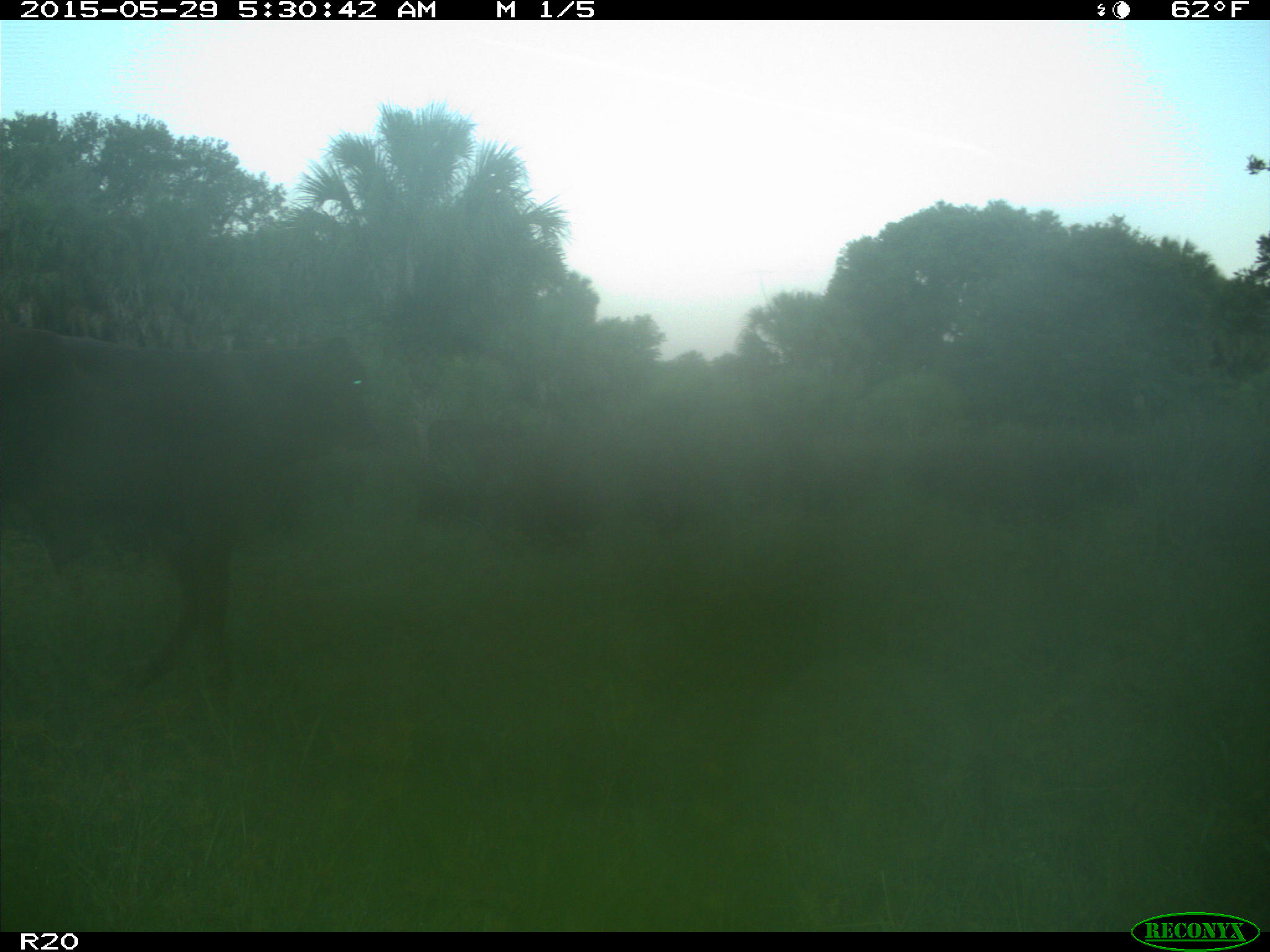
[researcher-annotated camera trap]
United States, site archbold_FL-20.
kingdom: Animalia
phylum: Chordata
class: Mammalia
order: Artiodactyla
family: Bovidae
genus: Bos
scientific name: Bos taurus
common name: domestic cow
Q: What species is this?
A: Bos taurus (domestic cow).